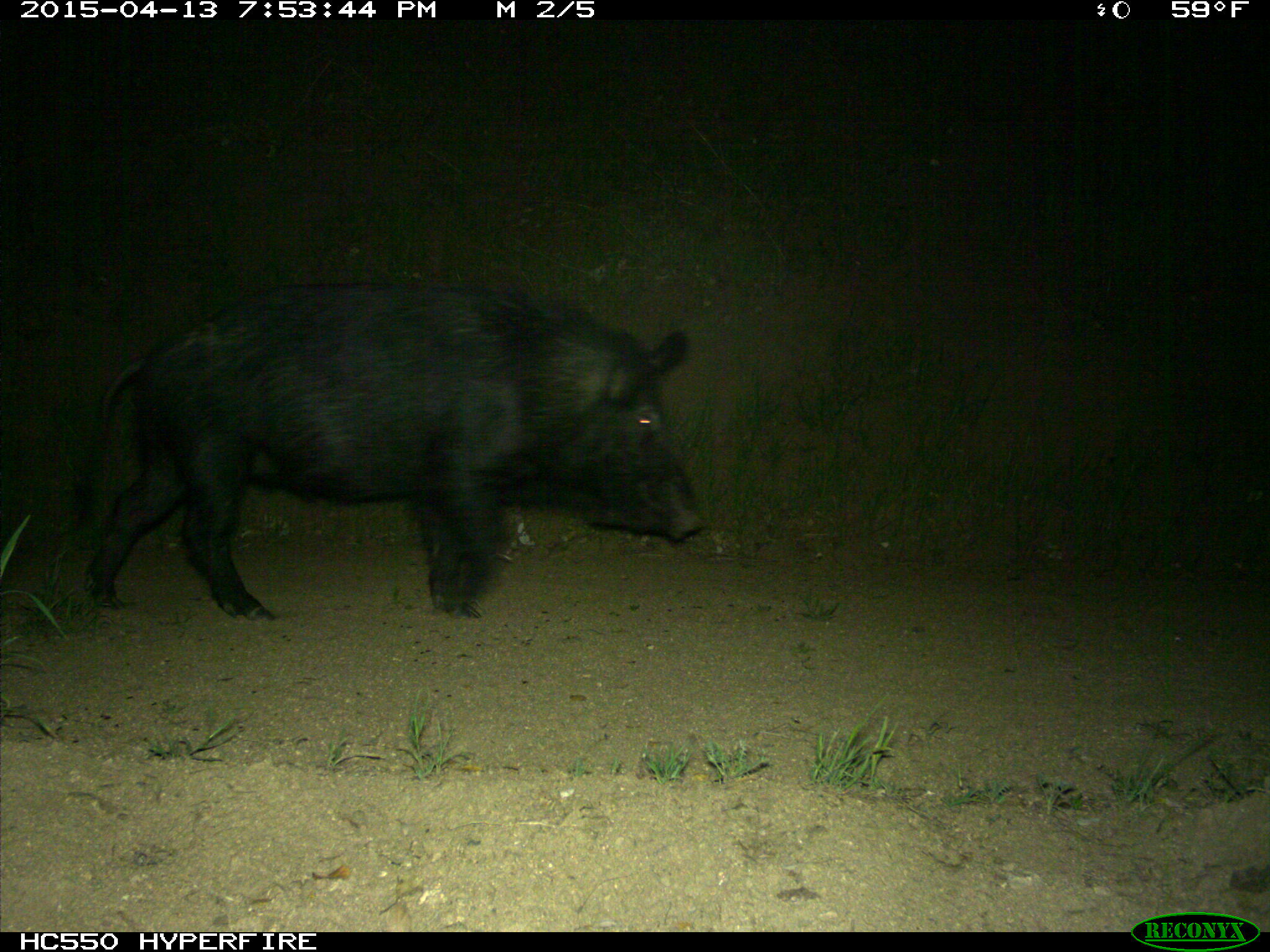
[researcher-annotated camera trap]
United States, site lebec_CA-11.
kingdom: Animalia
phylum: Chordata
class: Mammalia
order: Artiodactyla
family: Suidae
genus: Sus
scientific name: Sus scrofa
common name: wild boar